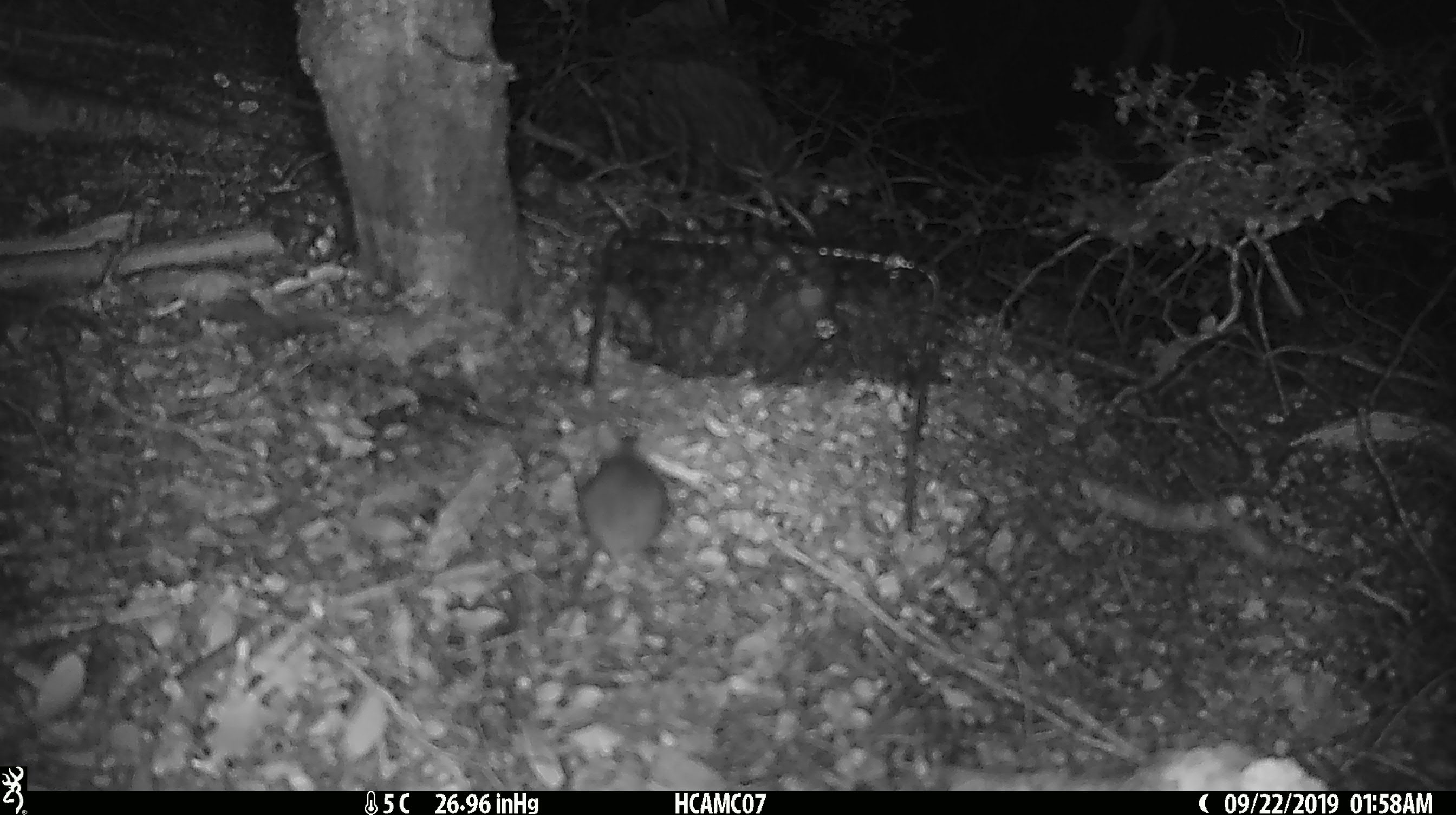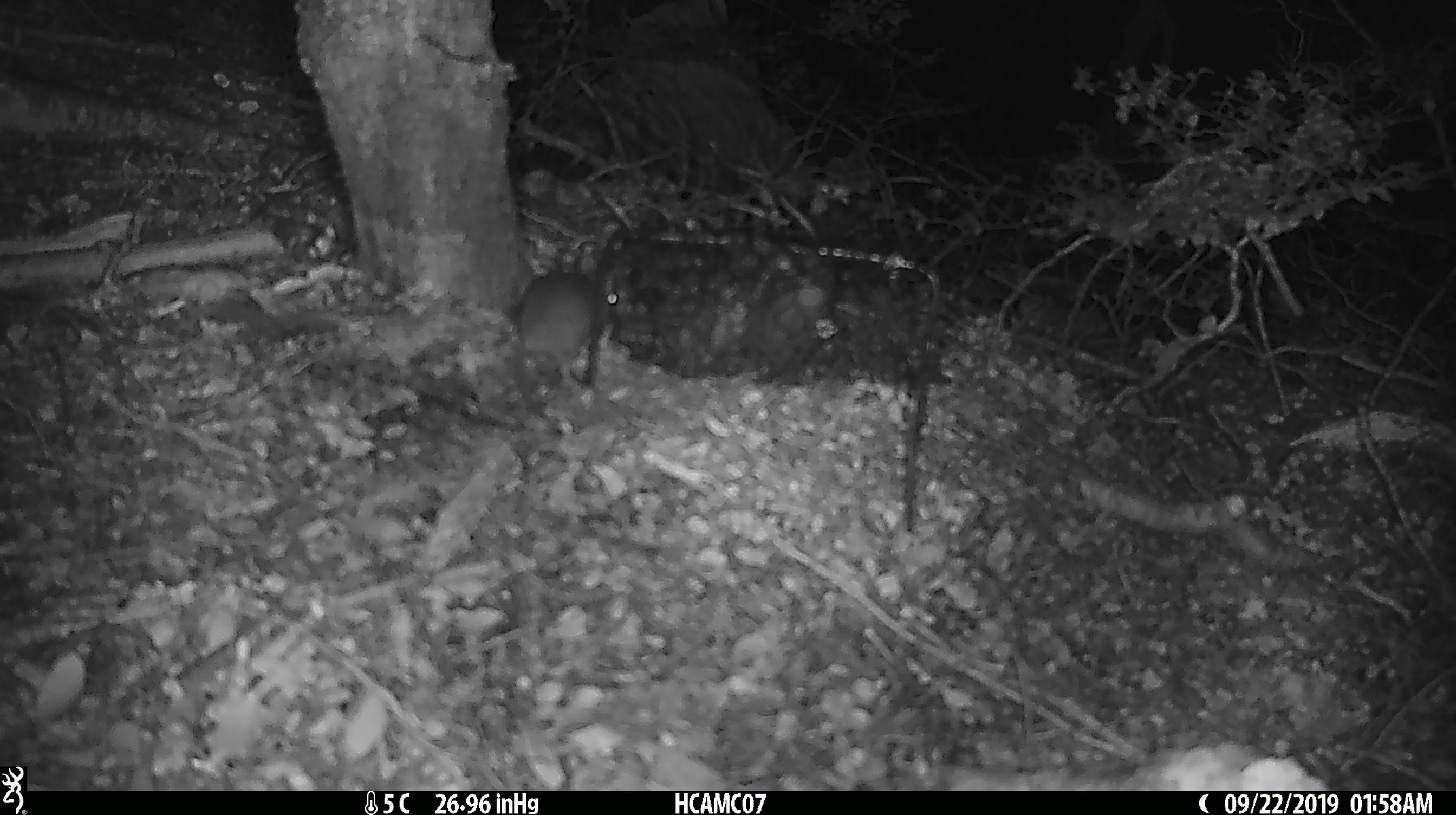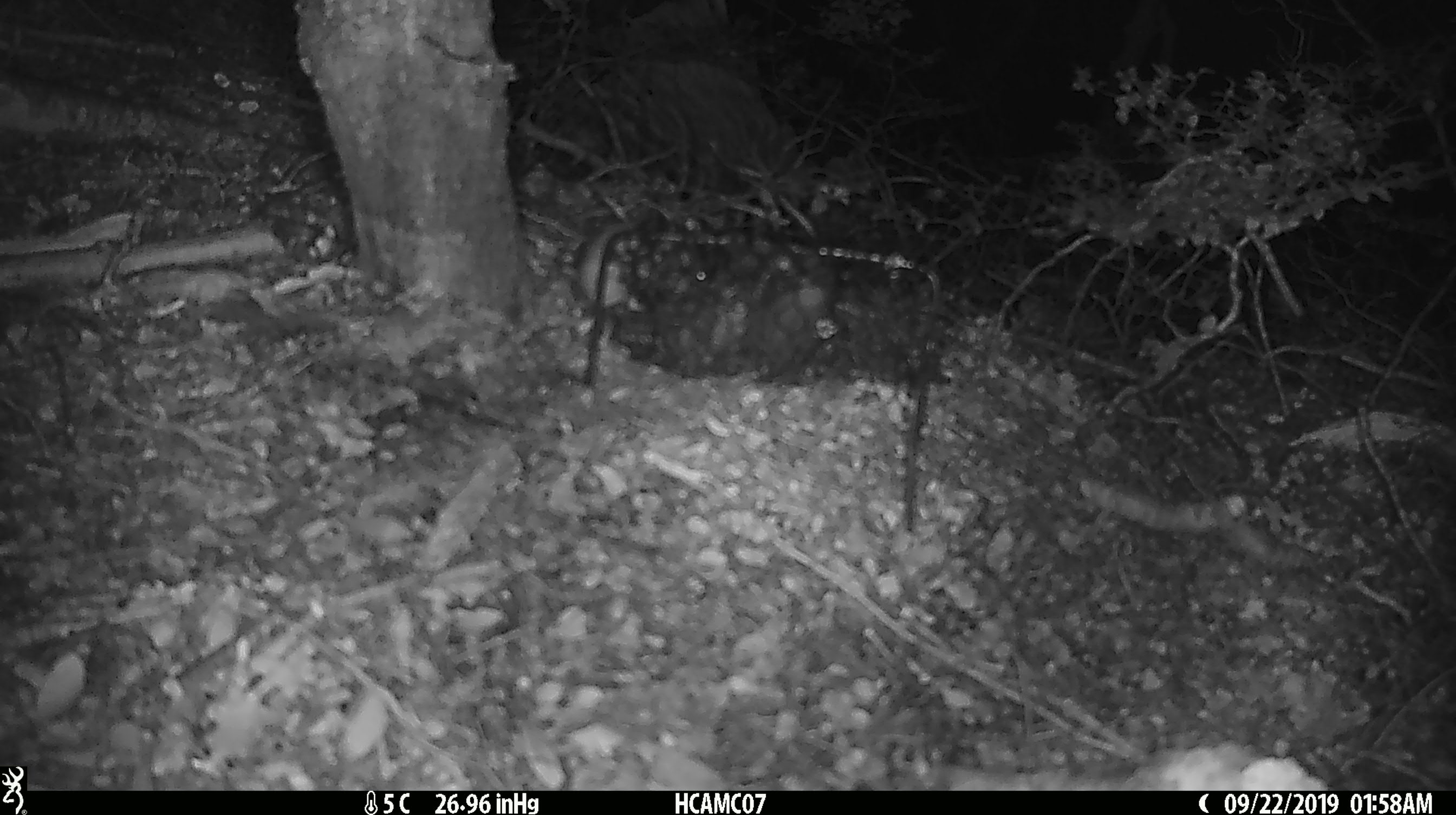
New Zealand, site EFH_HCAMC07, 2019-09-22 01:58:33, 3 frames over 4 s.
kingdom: Animalia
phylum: Chordata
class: Mammalia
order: Rodentia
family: Muridae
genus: Mus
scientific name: Mus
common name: mouse